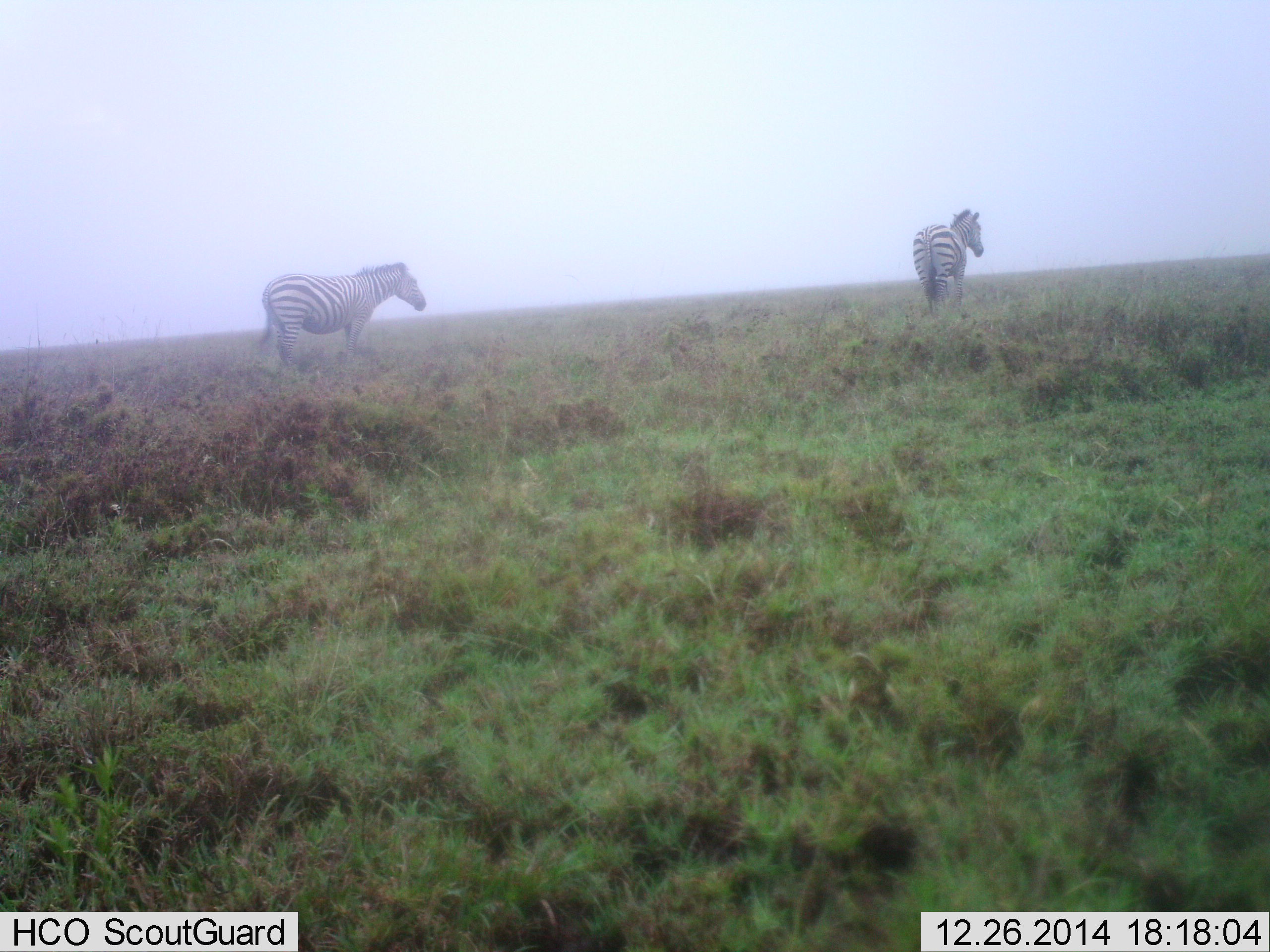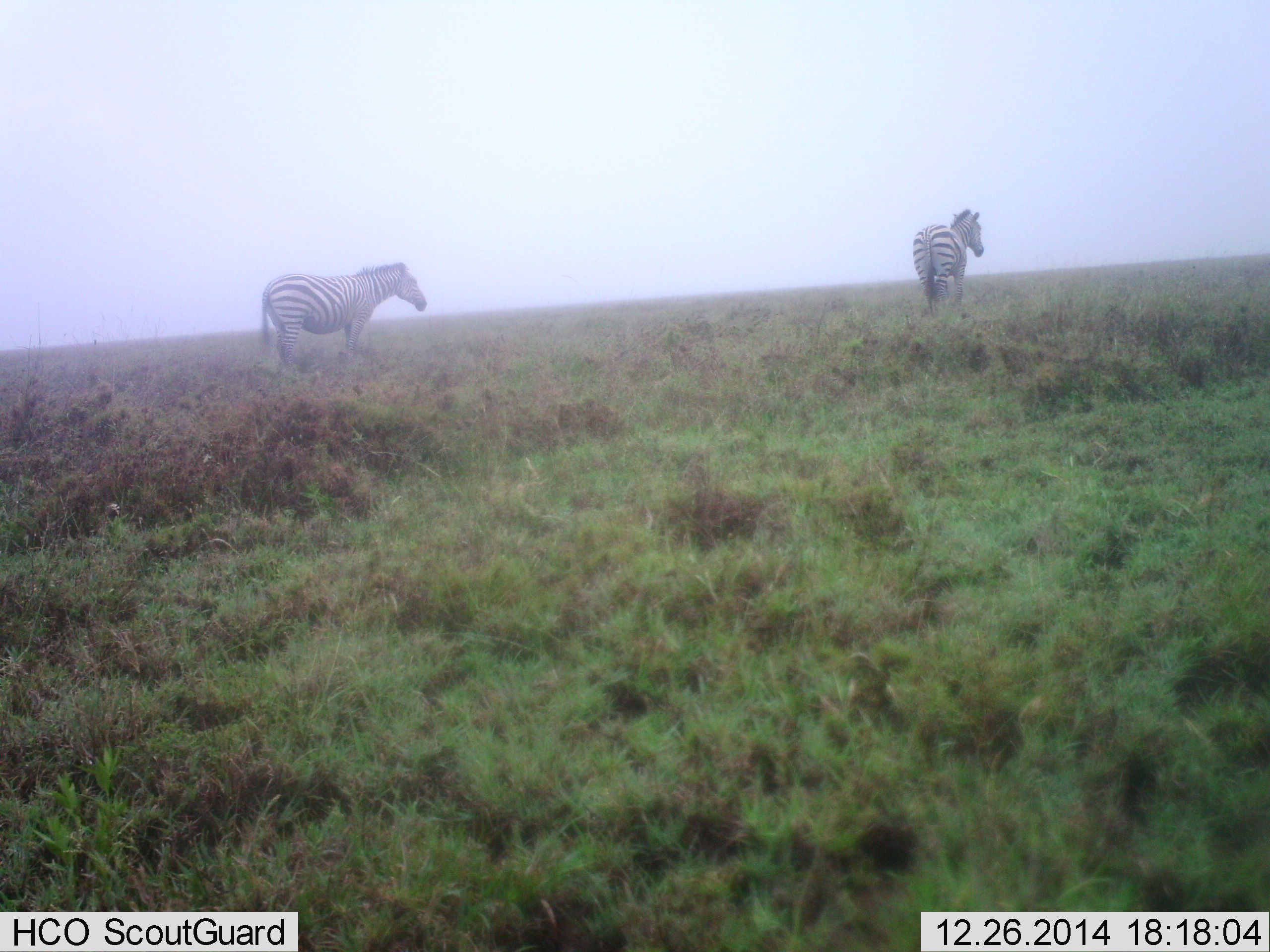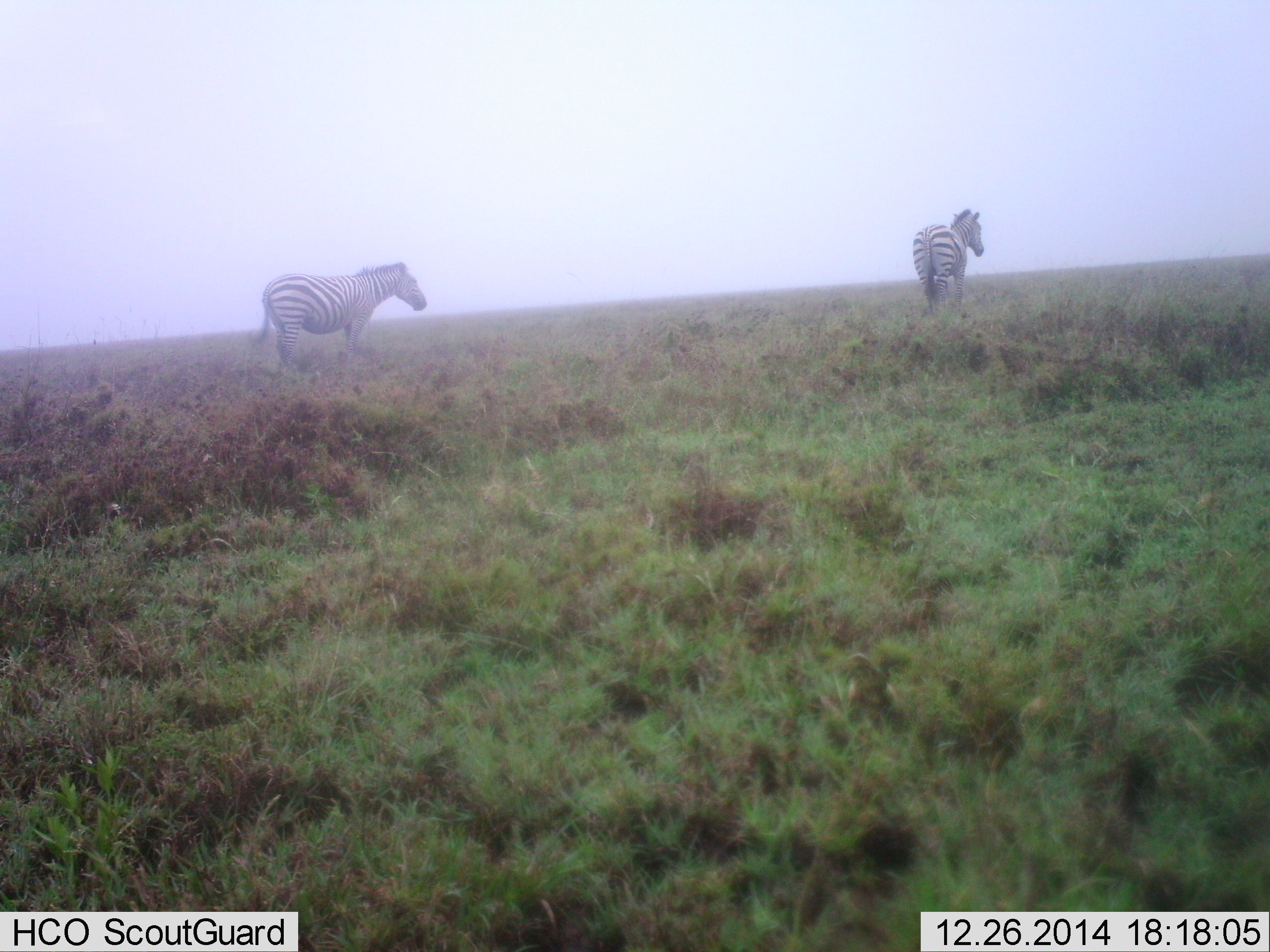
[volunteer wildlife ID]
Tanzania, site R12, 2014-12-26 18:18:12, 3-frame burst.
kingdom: Animalia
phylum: Chordata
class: Mammalia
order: Perissodactyla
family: Equidae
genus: Equus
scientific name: Equus quagga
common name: plains zebra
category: zebra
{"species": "zebra (plains zebra) (Equus quagga)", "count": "2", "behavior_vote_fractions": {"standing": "90%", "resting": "0%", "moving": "10%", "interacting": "0%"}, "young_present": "0%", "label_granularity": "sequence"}